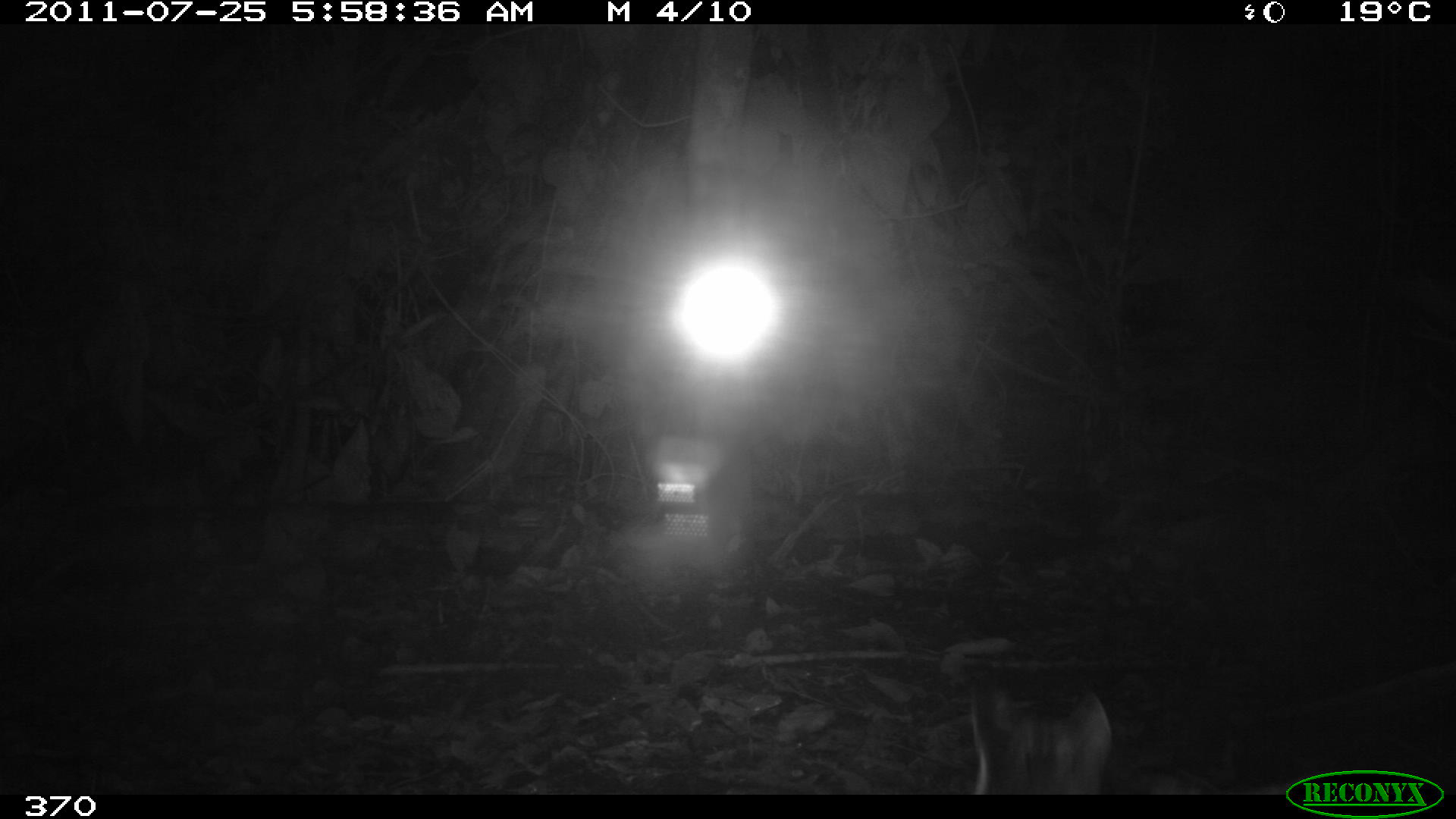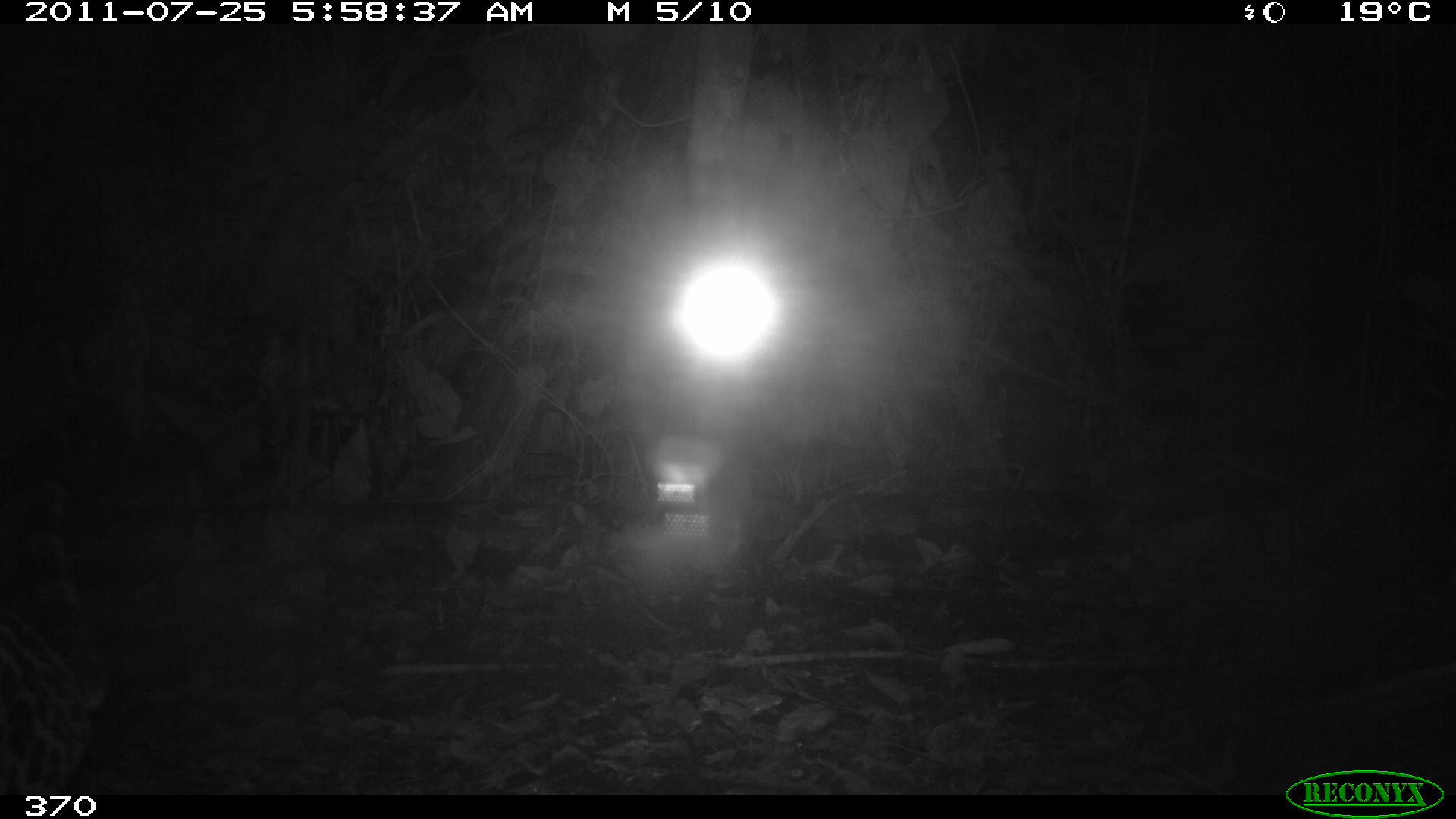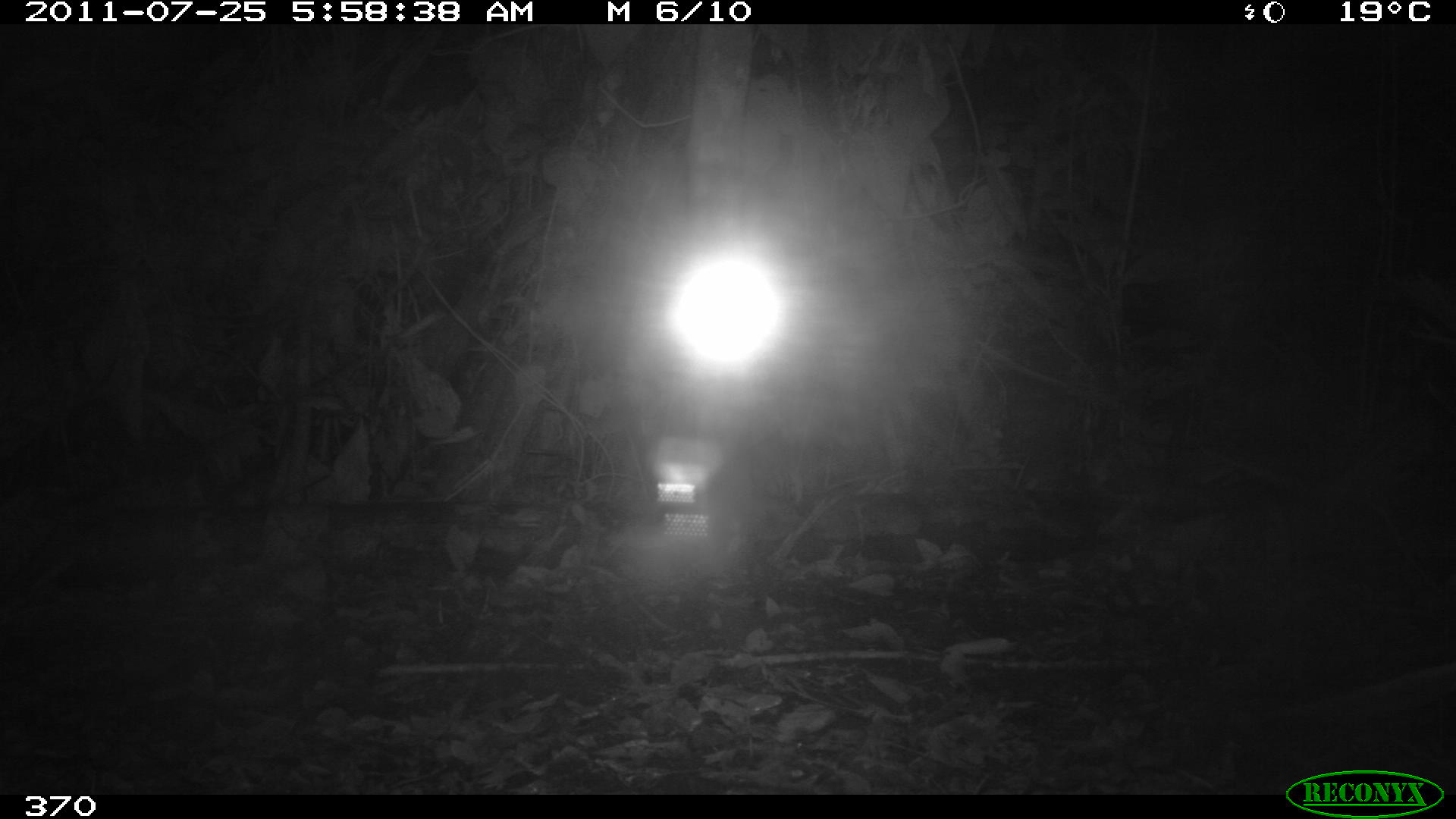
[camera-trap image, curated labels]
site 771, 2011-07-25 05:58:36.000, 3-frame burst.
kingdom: Animalia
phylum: Chordata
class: Mammalia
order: Carnivora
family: Felidae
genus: Leopardus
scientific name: Leopardus wiedii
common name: margay